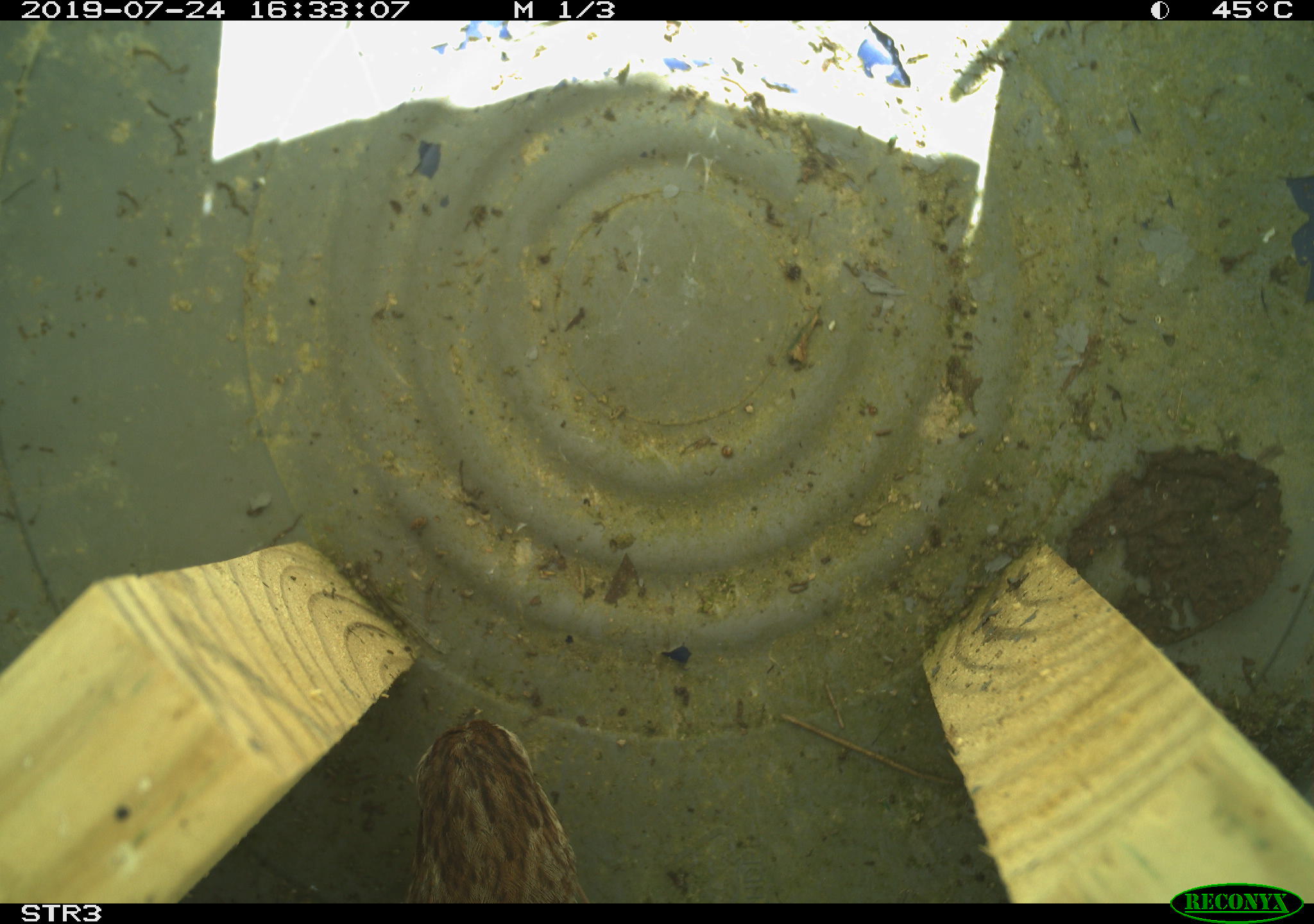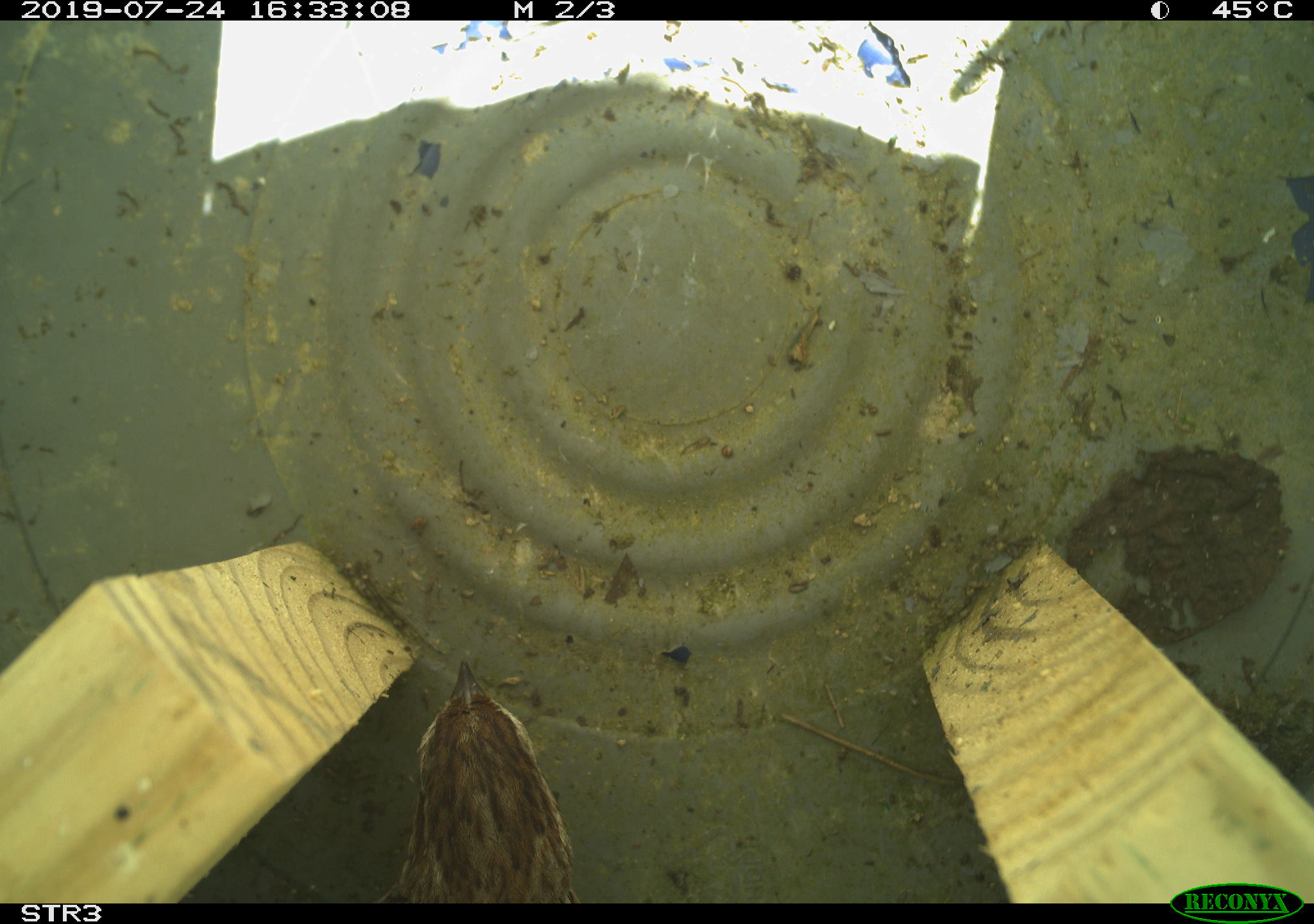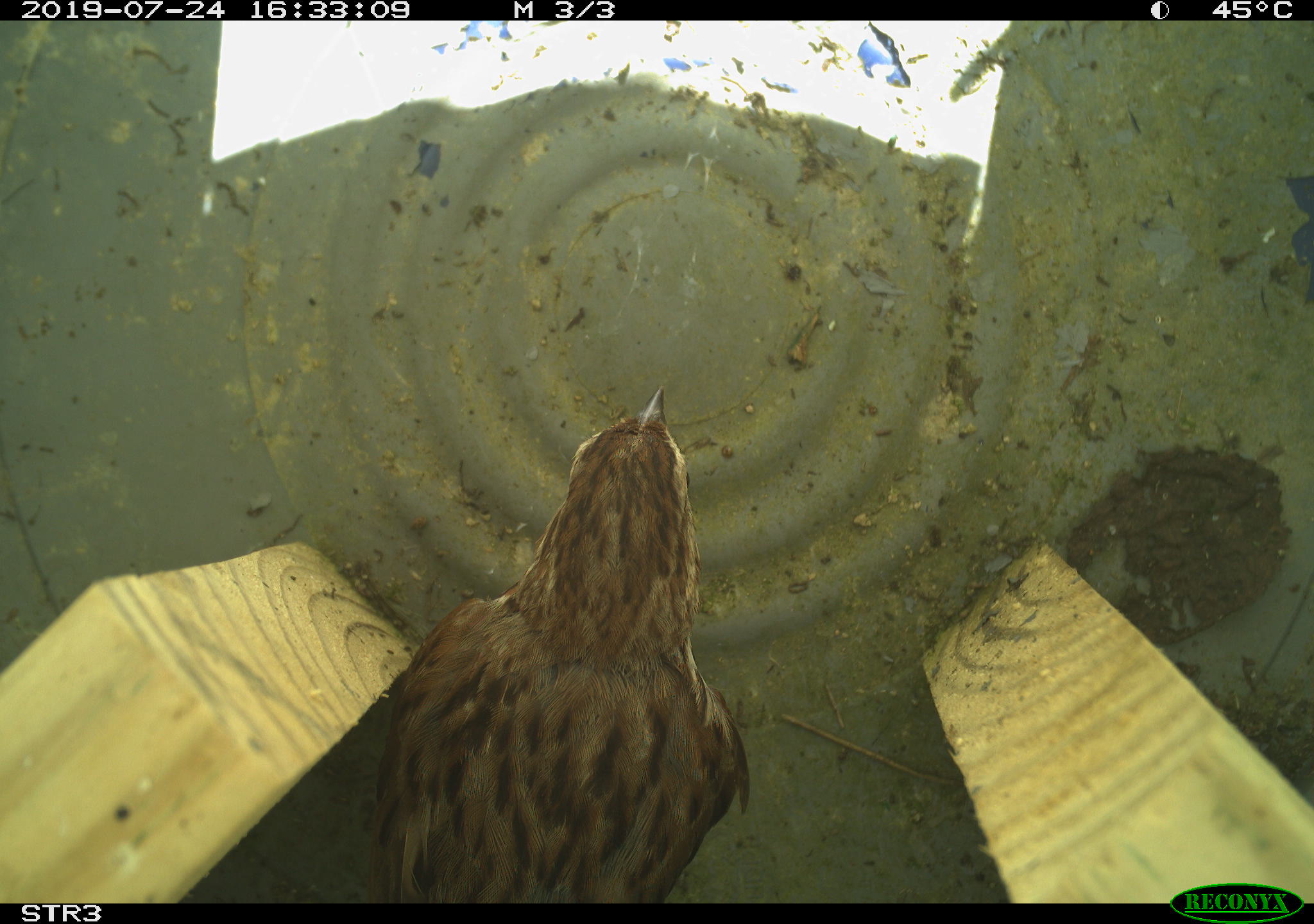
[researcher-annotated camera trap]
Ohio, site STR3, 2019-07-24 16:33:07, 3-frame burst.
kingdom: Animalia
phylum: Chordata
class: Aves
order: Passeriformes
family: Passerellidae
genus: Melospiza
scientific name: Melospiza melodia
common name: song sparrow